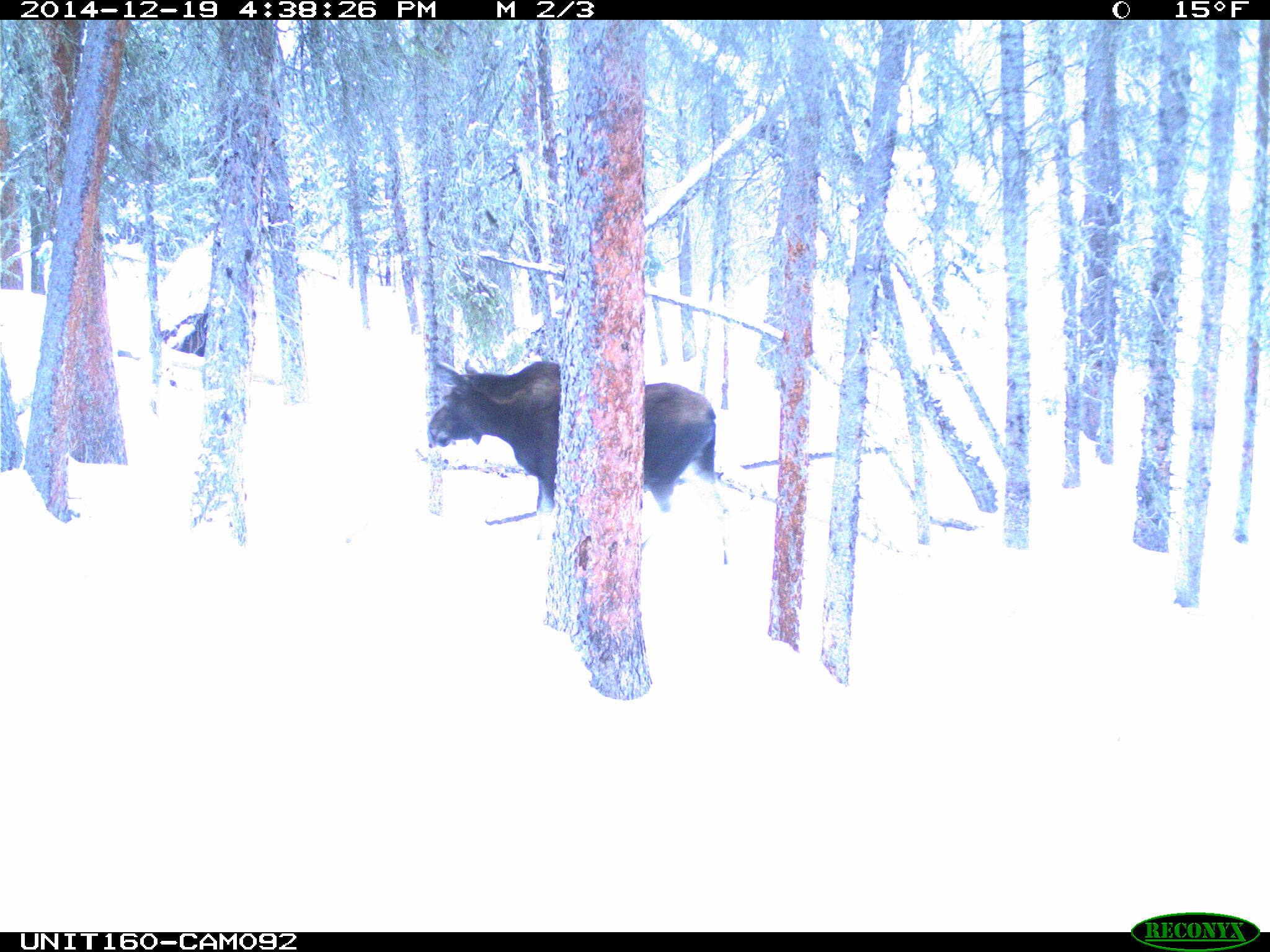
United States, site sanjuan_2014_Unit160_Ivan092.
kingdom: Animalia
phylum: Chordata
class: Mammalia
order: Artiodactyla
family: Cervidae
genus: Alces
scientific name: Alces alces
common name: moose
Alces alces (moose).